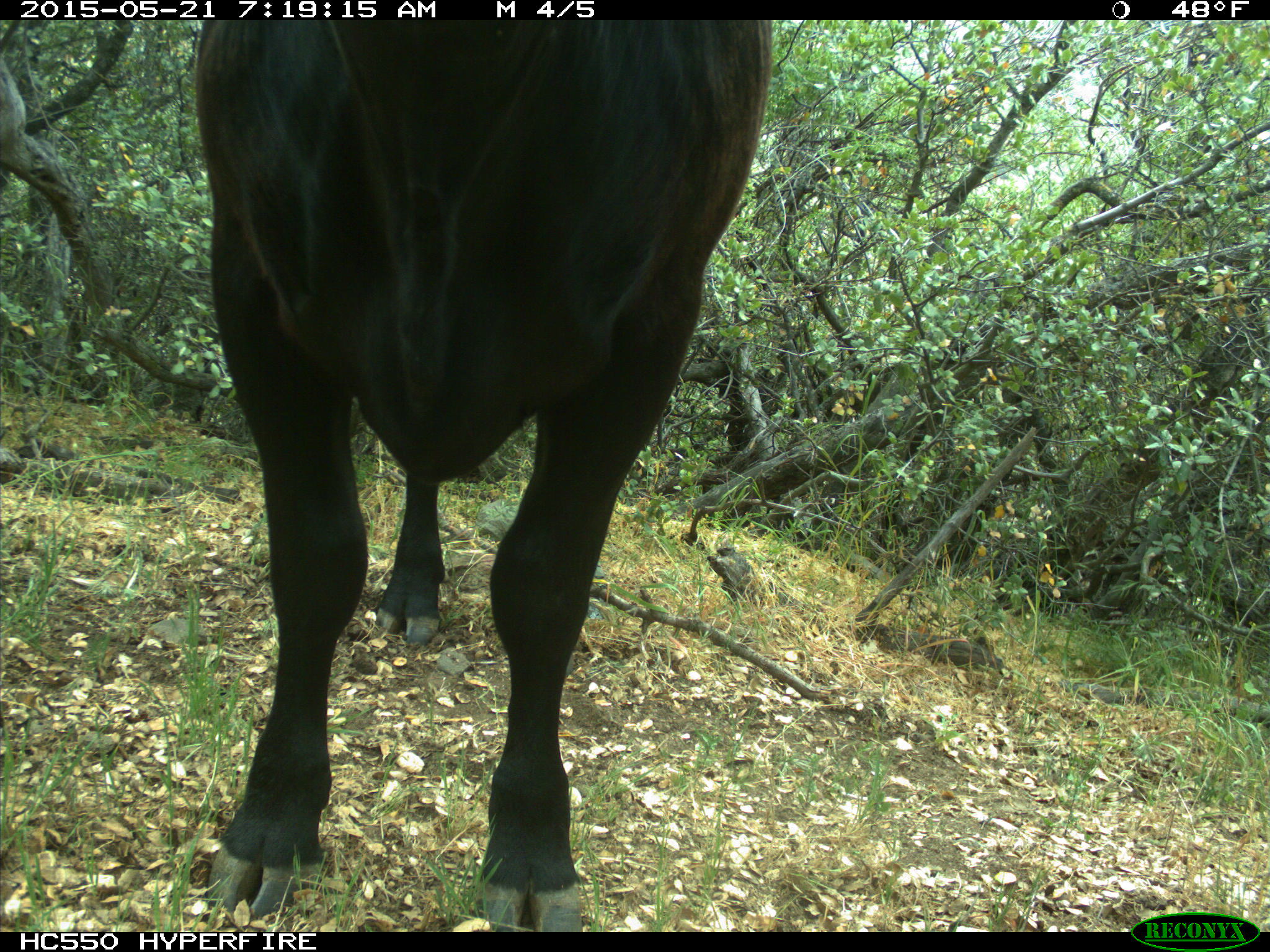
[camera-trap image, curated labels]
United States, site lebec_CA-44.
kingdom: Animalia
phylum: Chordata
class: Mammalia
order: Artiodactyla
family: Bovidae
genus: Bos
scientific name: Bos taurus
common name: domestic cow